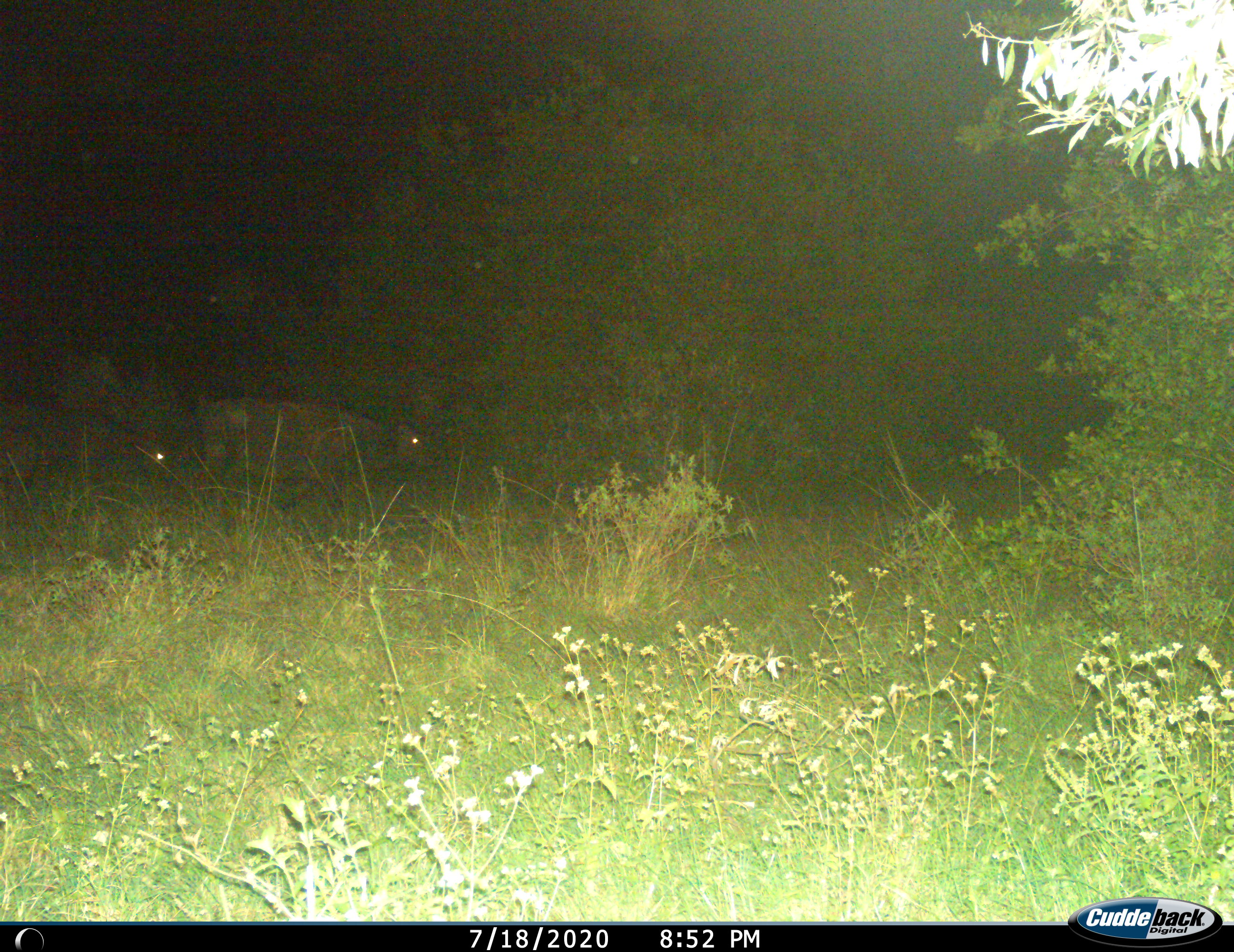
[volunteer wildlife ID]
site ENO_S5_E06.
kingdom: Animalia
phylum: Chordata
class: Mammalia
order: Artiodactyla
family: Bovidae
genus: Syncerus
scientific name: Syncerus caffer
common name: african buffalo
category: buffalo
Buffalo (african buffalo) (Syncerus caffer), count 2. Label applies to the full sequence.